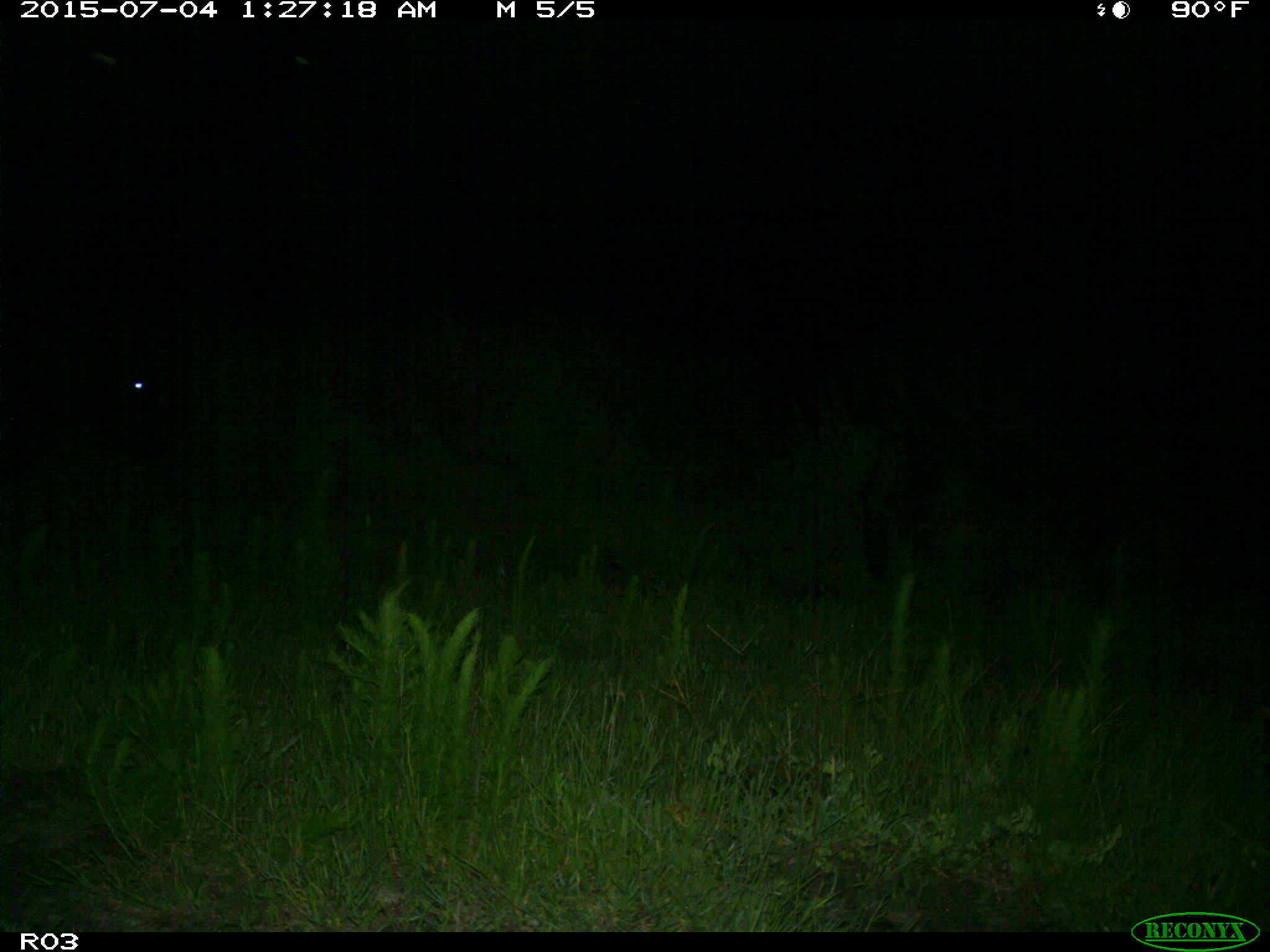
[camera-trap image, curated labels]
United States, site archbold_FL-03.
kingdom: Animalia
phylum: Chordata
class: Mammalia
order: Artiodactyla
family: Bovidae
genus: Bos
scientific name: Bos taurus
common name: domestic cow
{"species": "Bos taurus (domestic cow)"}